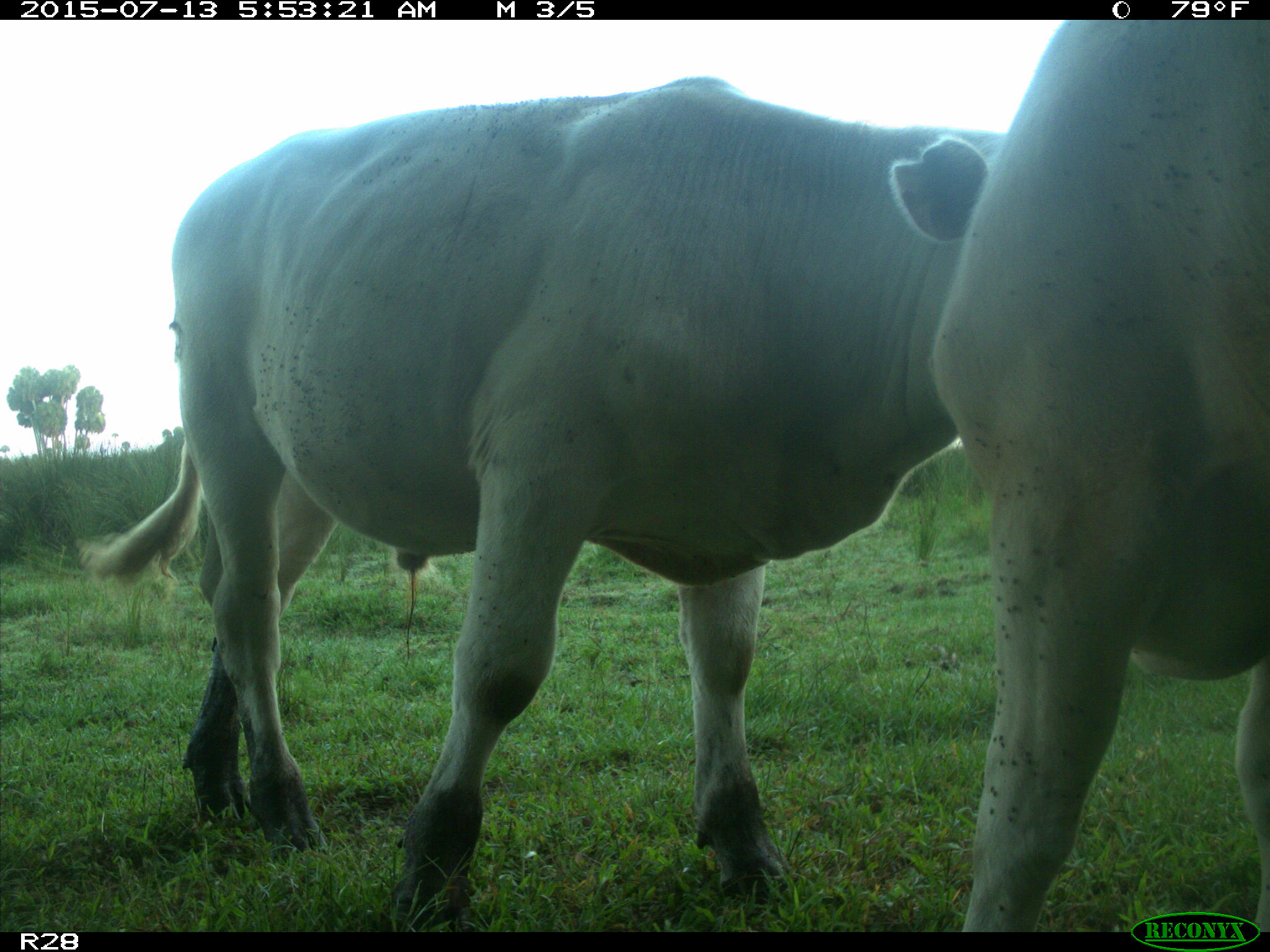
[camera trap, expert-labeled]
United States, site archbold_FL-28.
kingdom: Animalia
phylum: Chordata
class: Mammalia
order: Artiodactyla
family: Bovidae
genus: Bos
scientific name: Bos taurus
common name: domestic cow